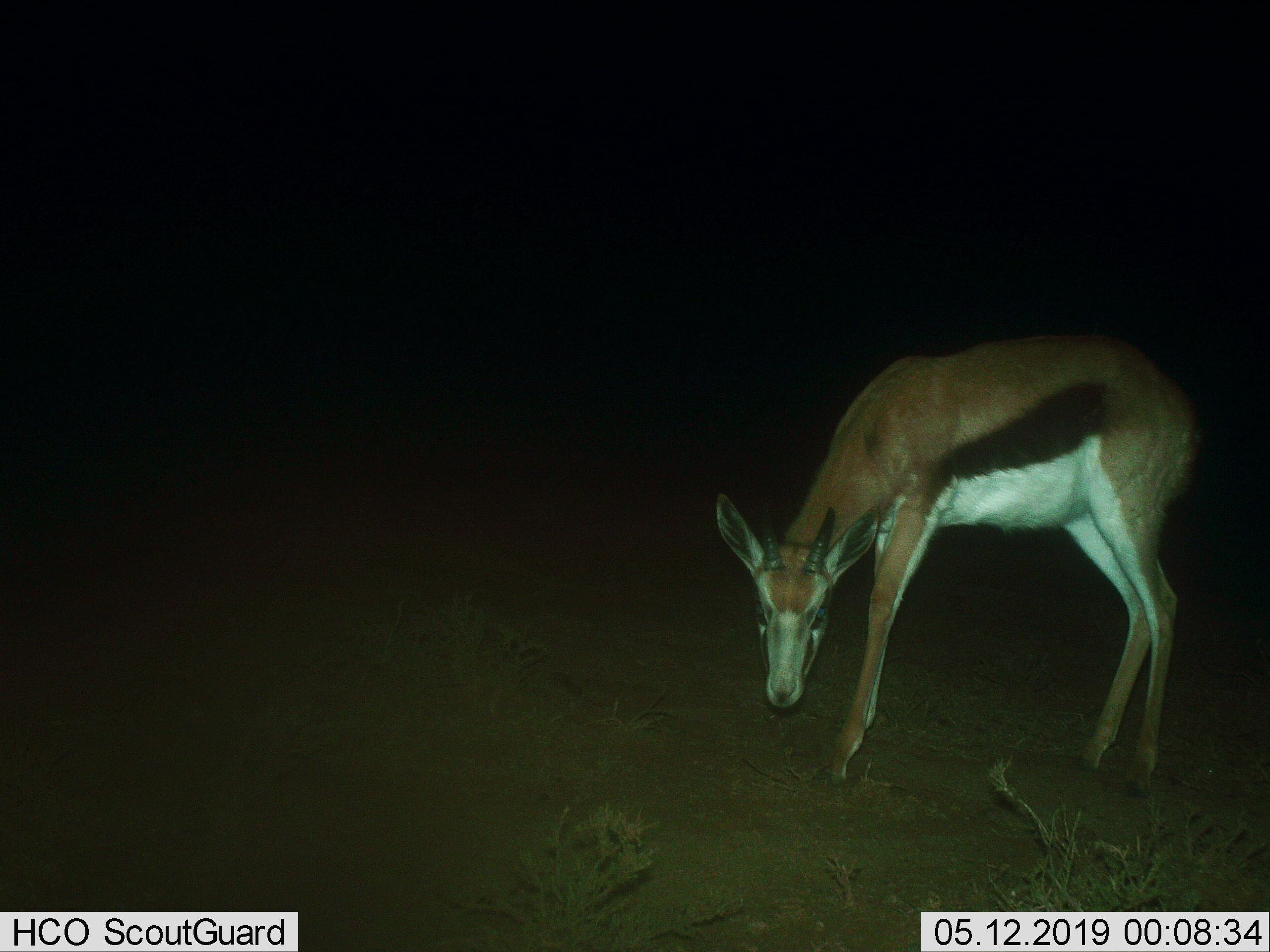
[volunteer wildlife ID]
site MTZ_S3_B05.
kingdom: Animalia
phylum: Chordata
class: Mammalia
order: Artiodactyla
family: Bovidae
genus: Antidorcas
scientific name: Antidorcas marsupialis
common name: springbok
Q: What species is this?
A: Springbok (Antidorcas marsupialis).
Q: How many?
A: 1.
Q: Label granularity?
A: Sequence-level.